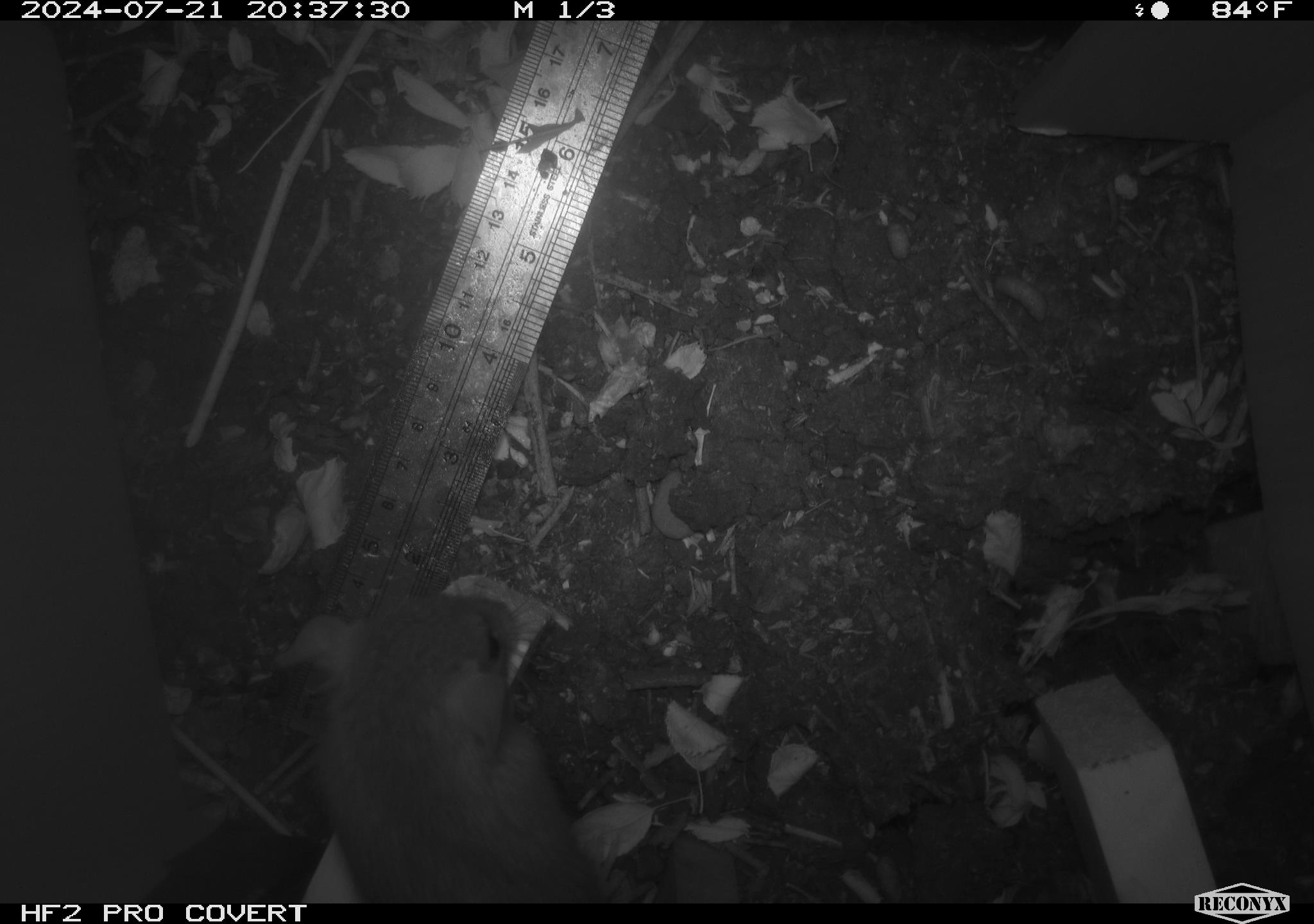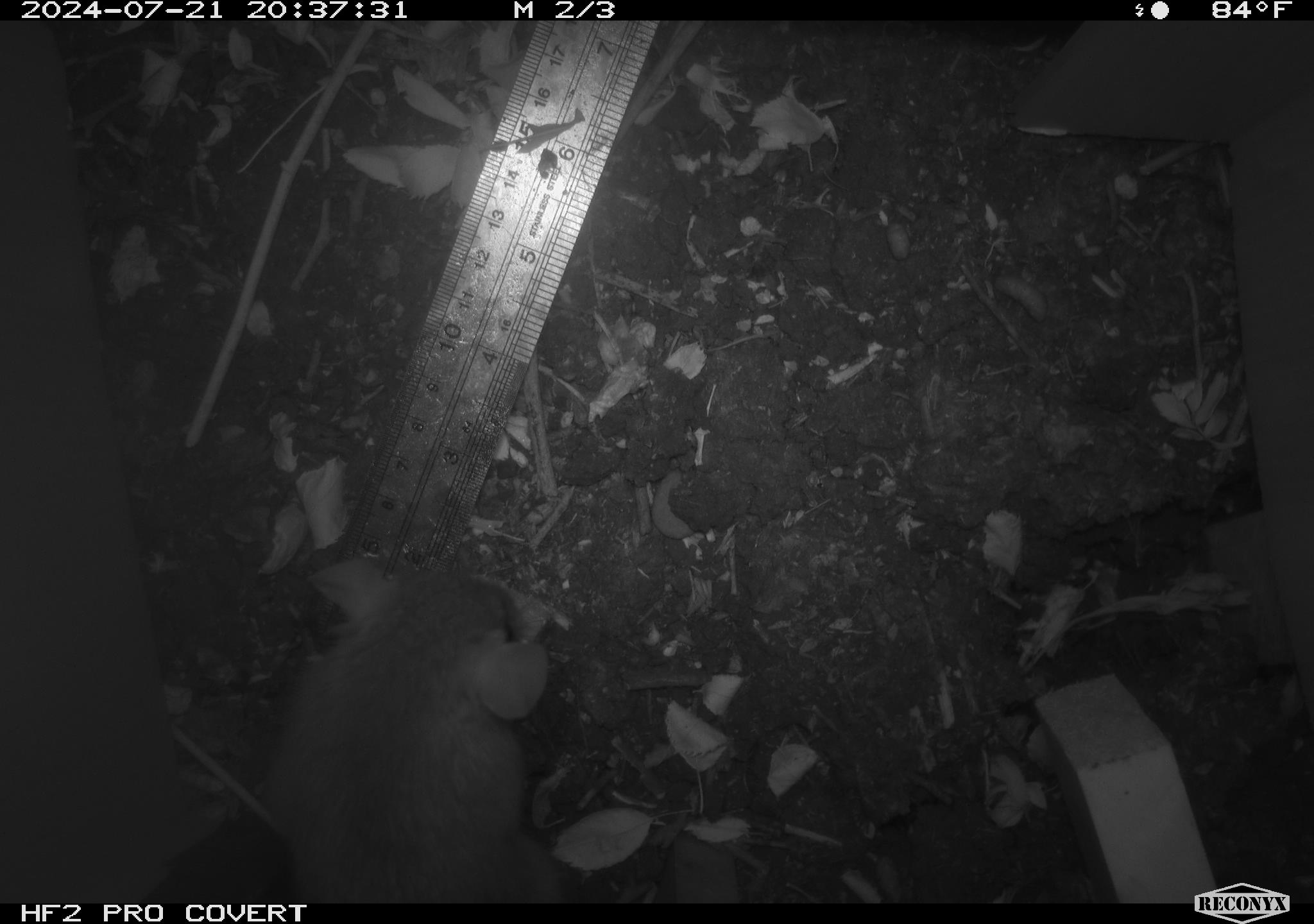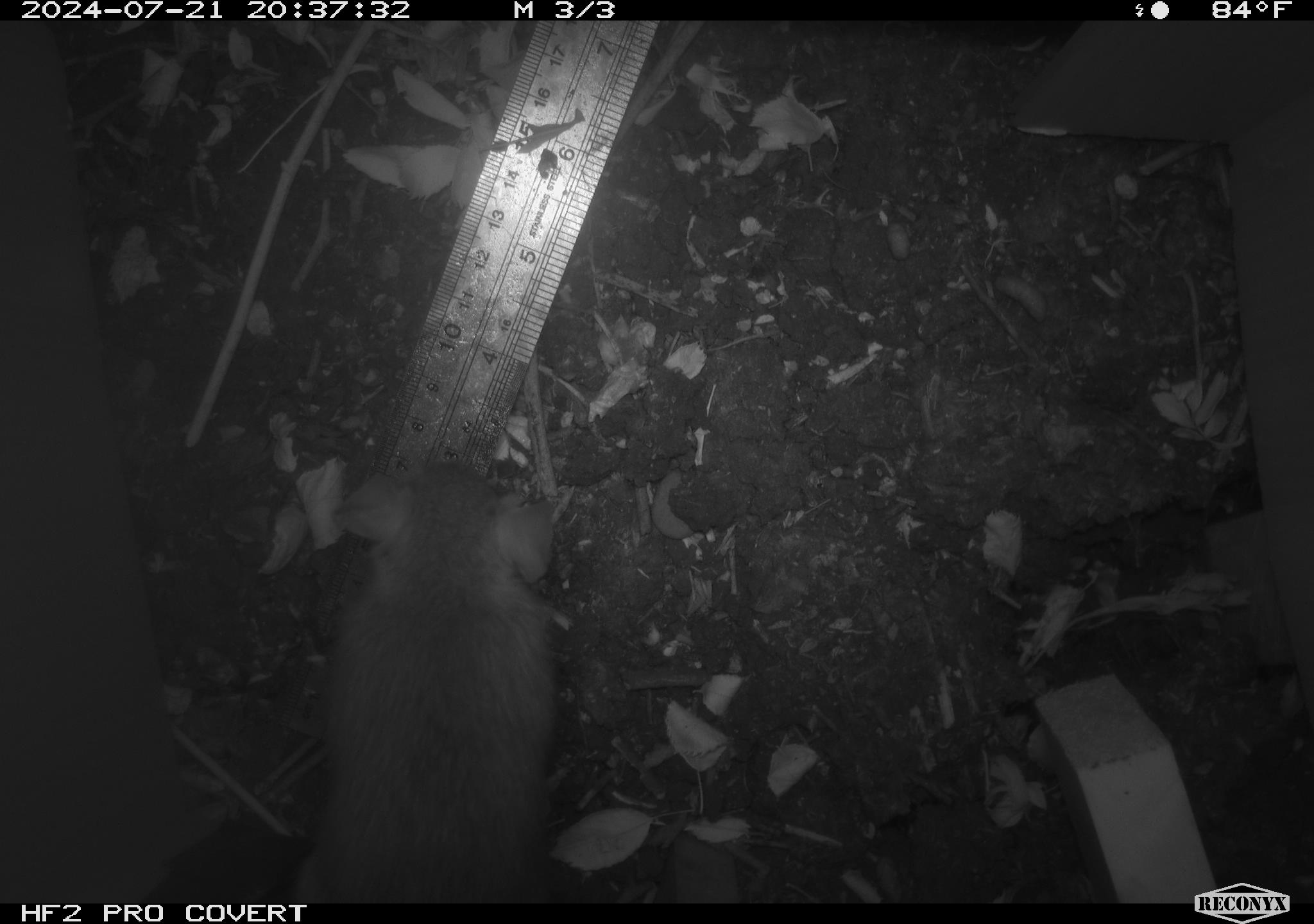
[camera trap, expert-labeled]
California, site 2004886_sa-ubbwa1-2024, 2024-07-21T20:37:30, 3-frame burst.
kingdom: Animalia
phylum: Chordata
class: Mammalia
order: Rodentia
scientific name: Rodentia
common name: woodrat or rat or mouse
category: woodrat or rat or mouse species